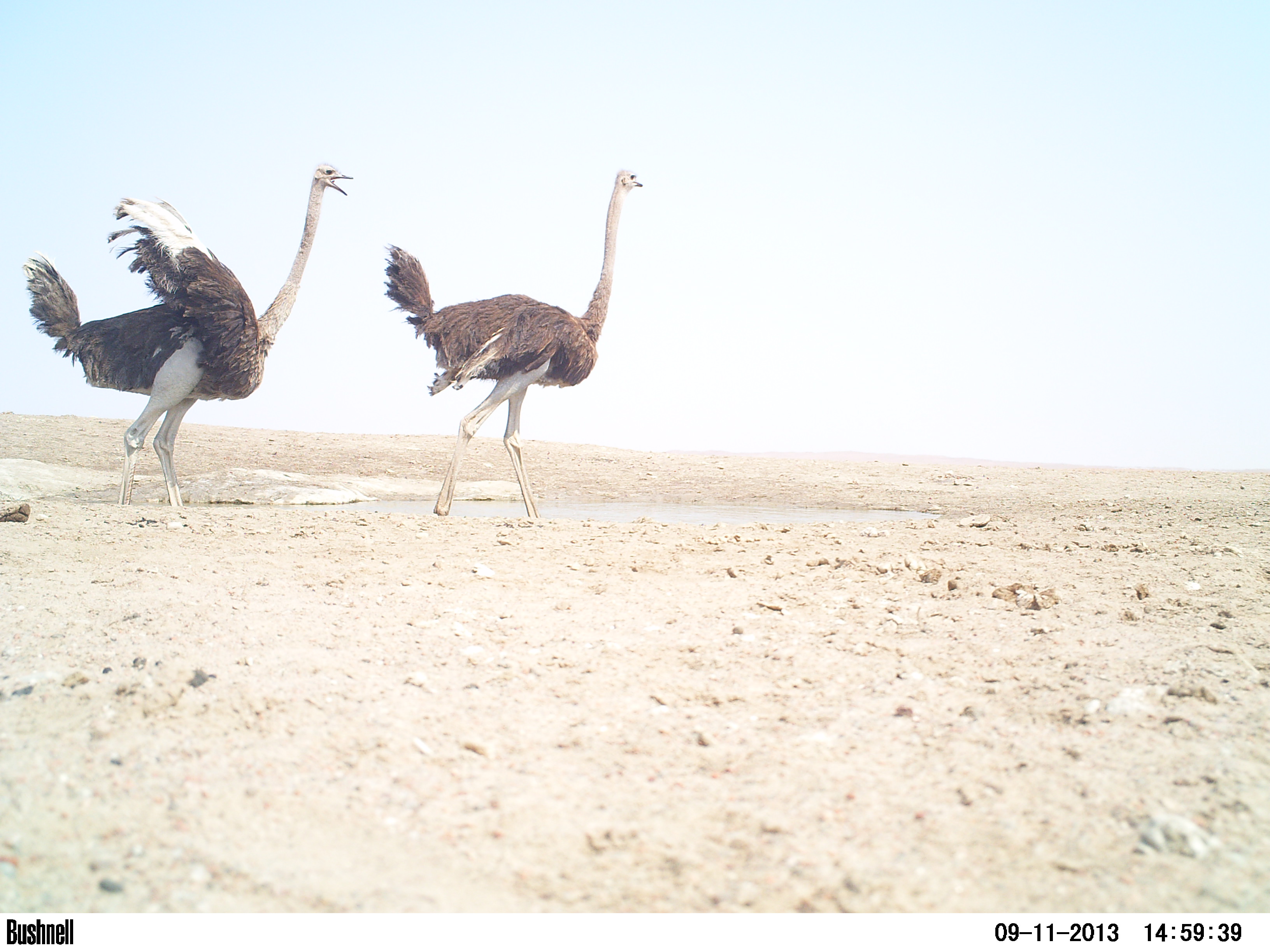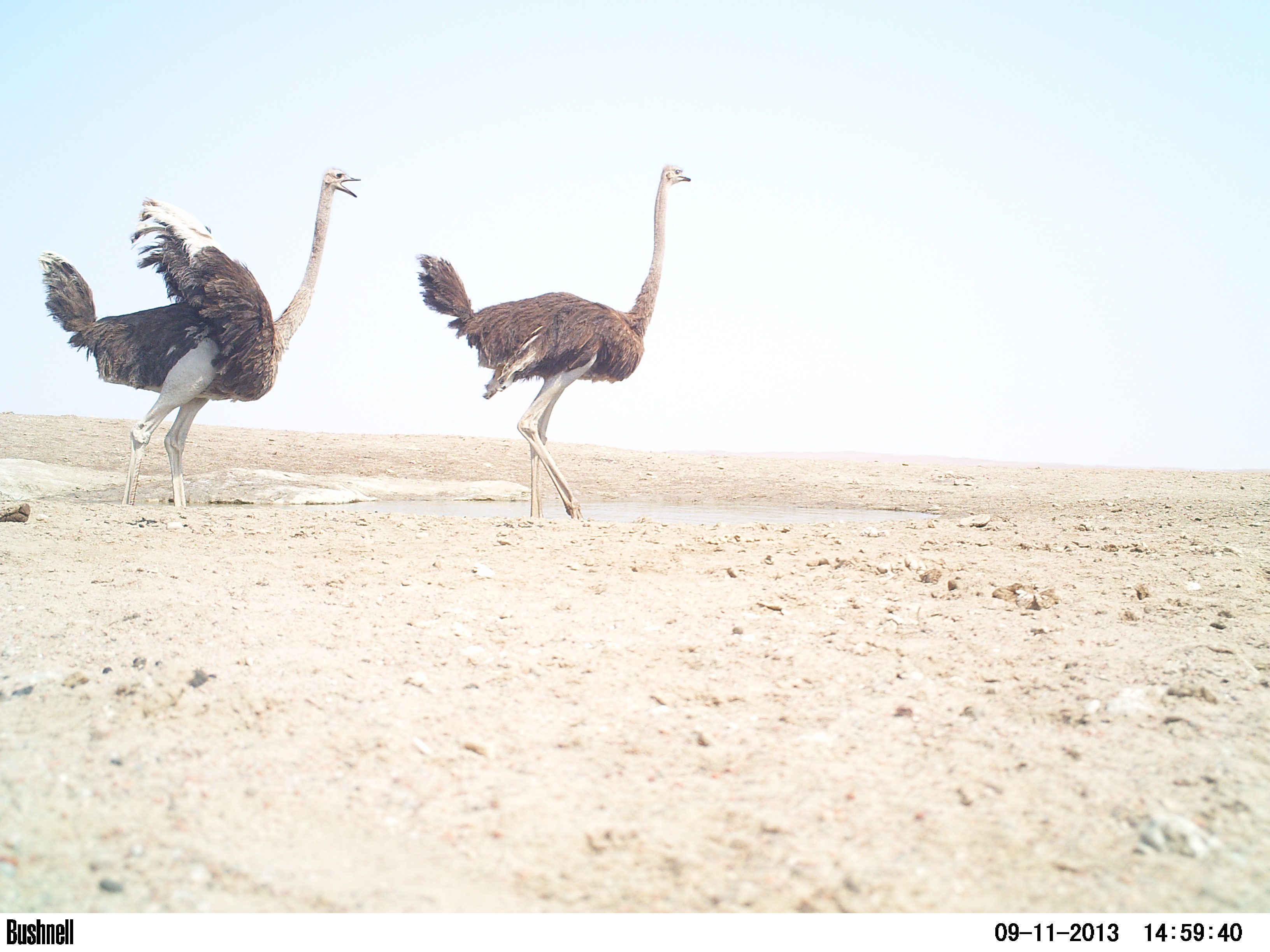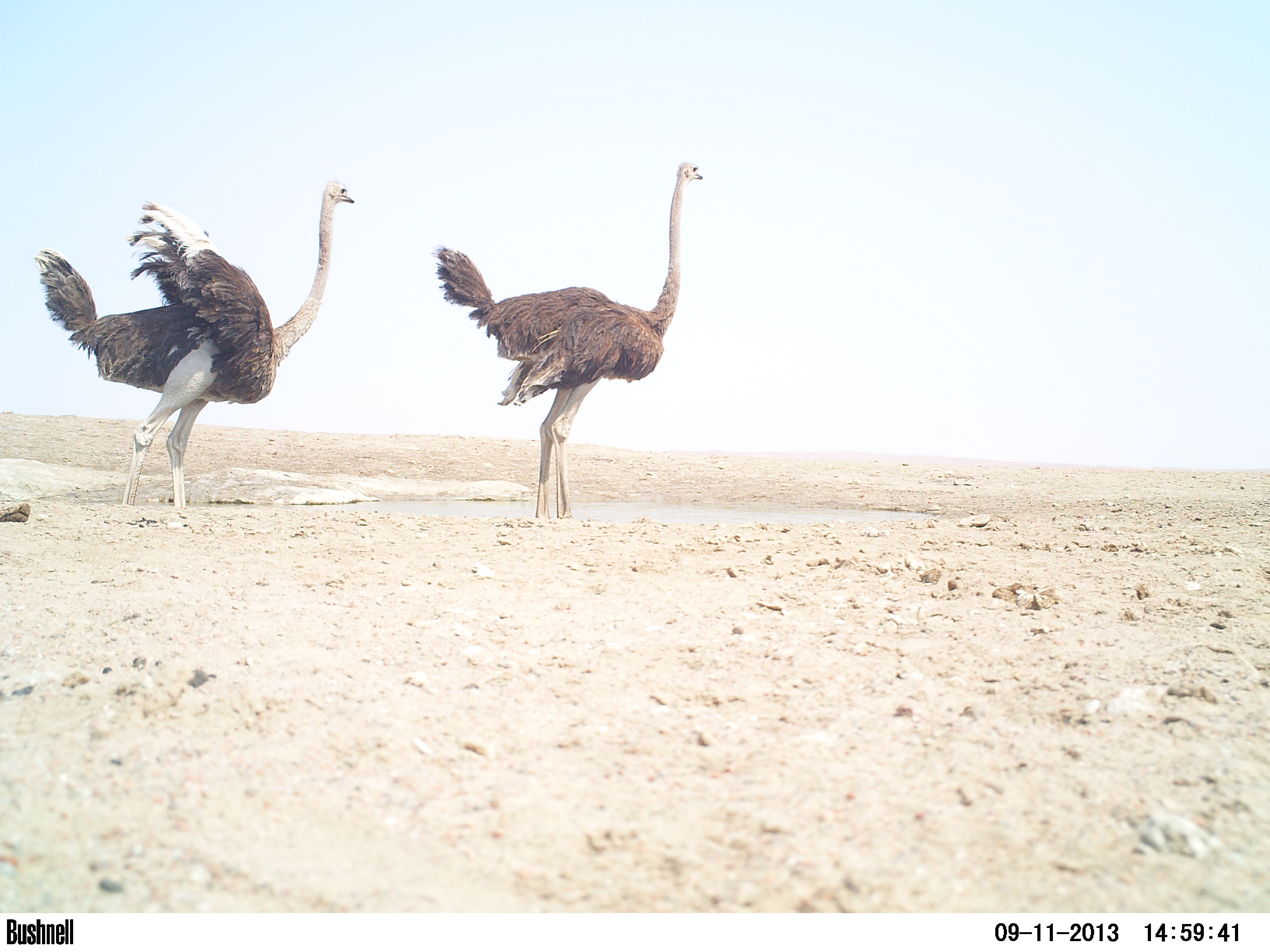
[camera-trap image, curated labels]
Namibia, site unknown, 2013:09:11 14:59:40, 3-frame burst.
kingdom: Animalia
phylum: Chordata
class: Aves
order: Struthioniformes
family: Struthionidae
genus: Struthio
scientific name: Struthio camelus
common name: common ostrich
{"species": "Struthio camelus (common ostrich)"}